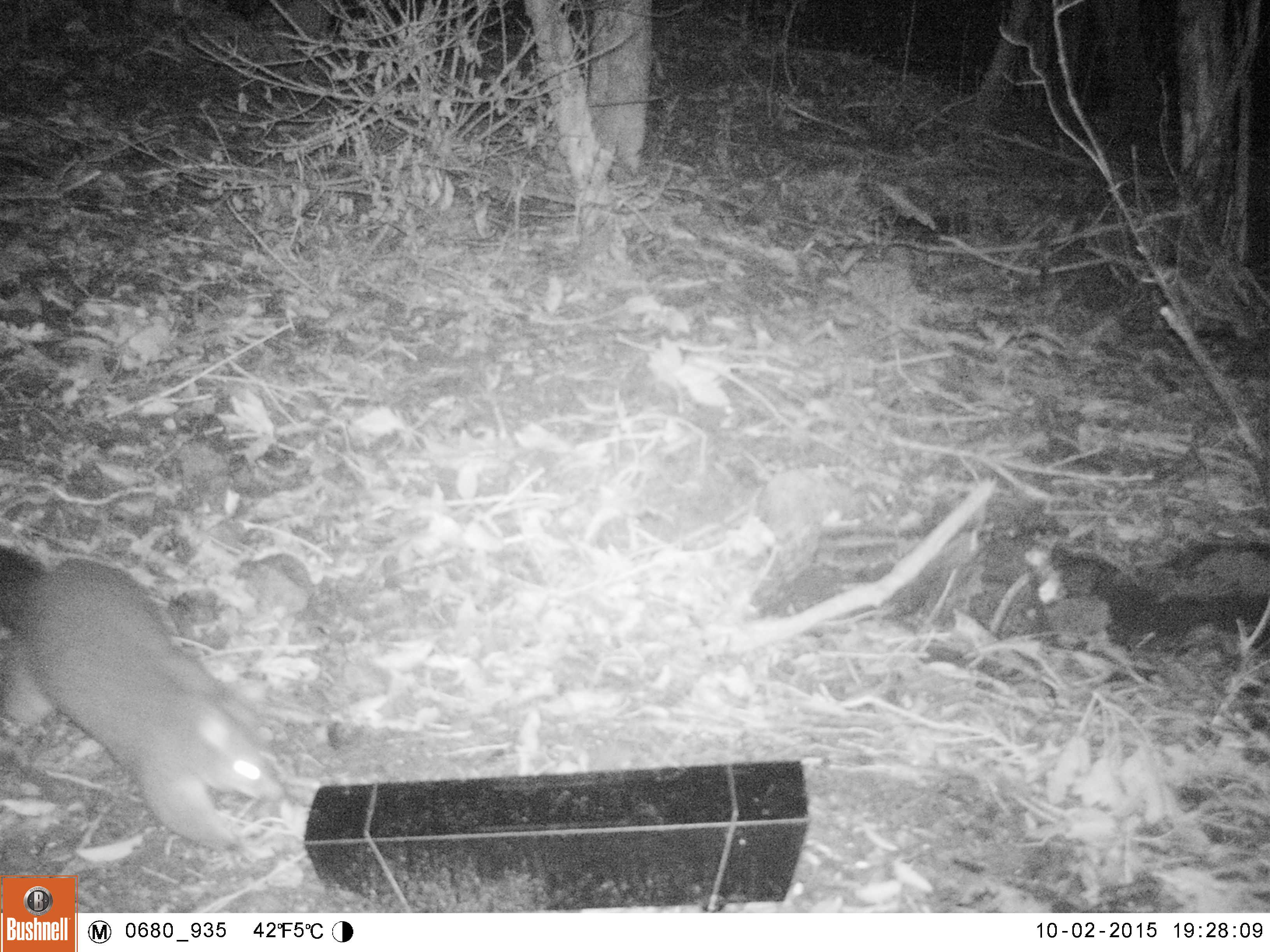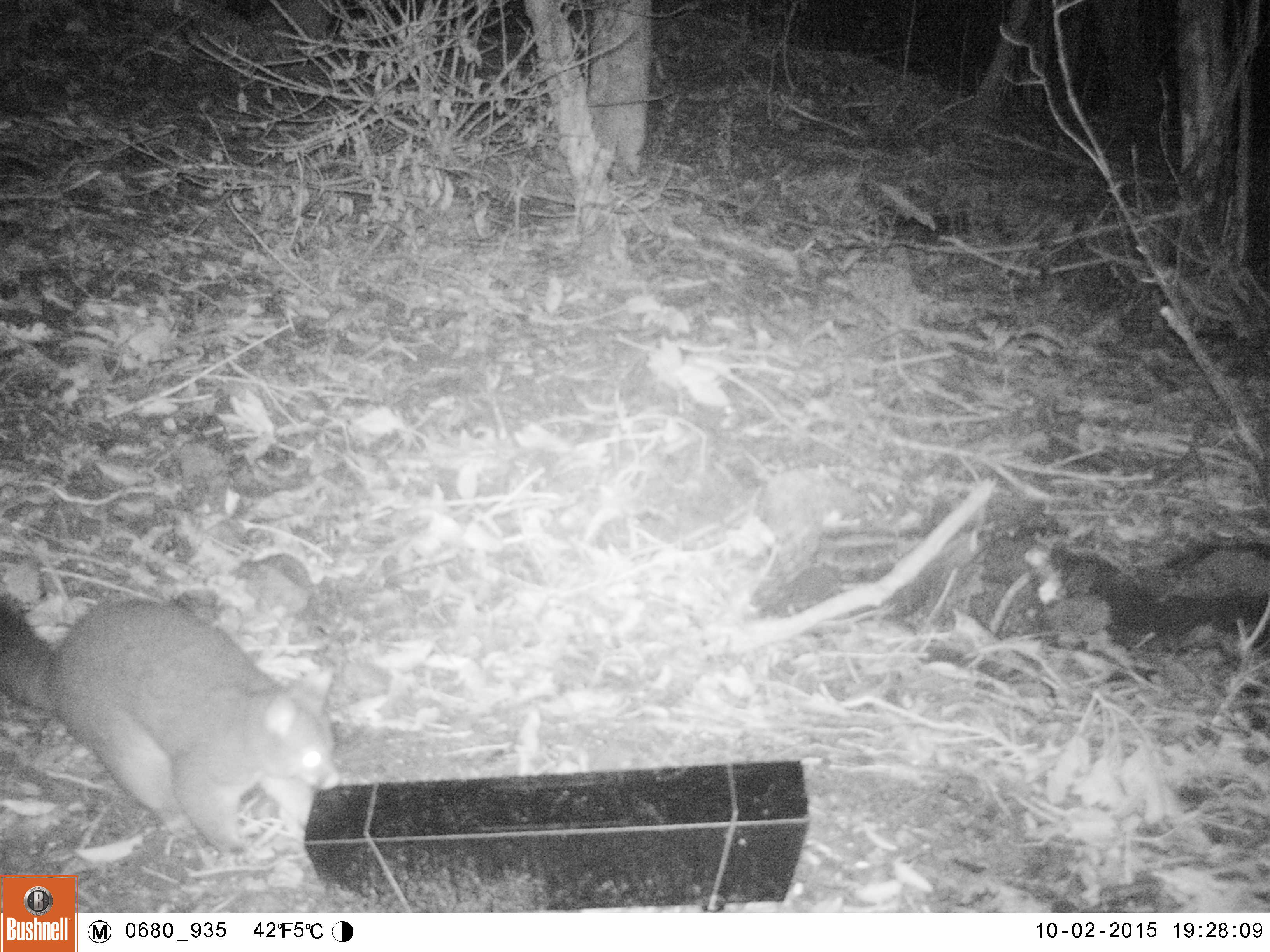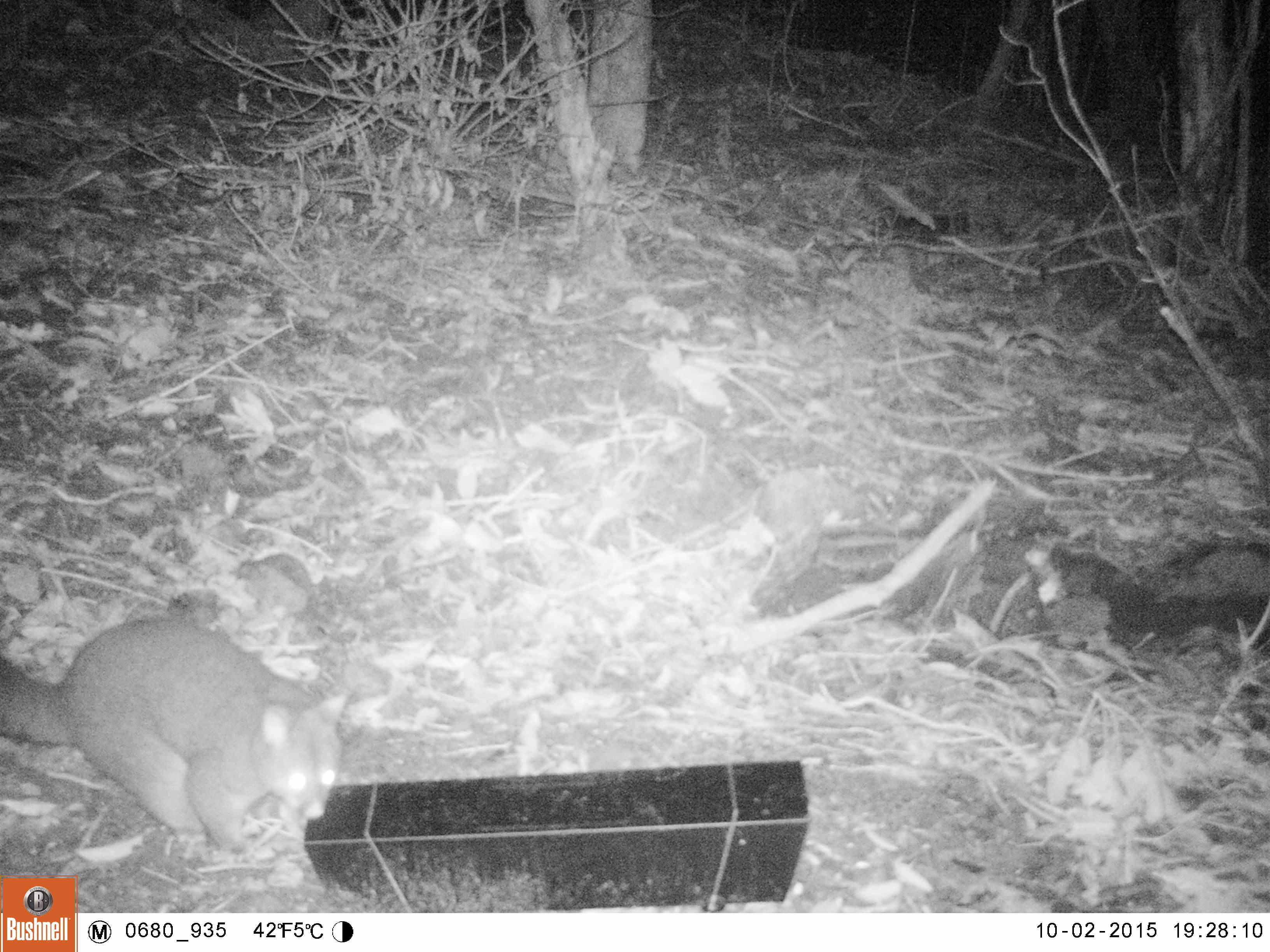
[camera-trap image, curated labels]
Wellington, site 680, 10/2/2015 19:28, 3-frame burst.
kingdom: Animalia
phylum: Chordata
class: Mammalia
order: Didelphimorphia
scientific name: Didelphimorphia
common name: possum